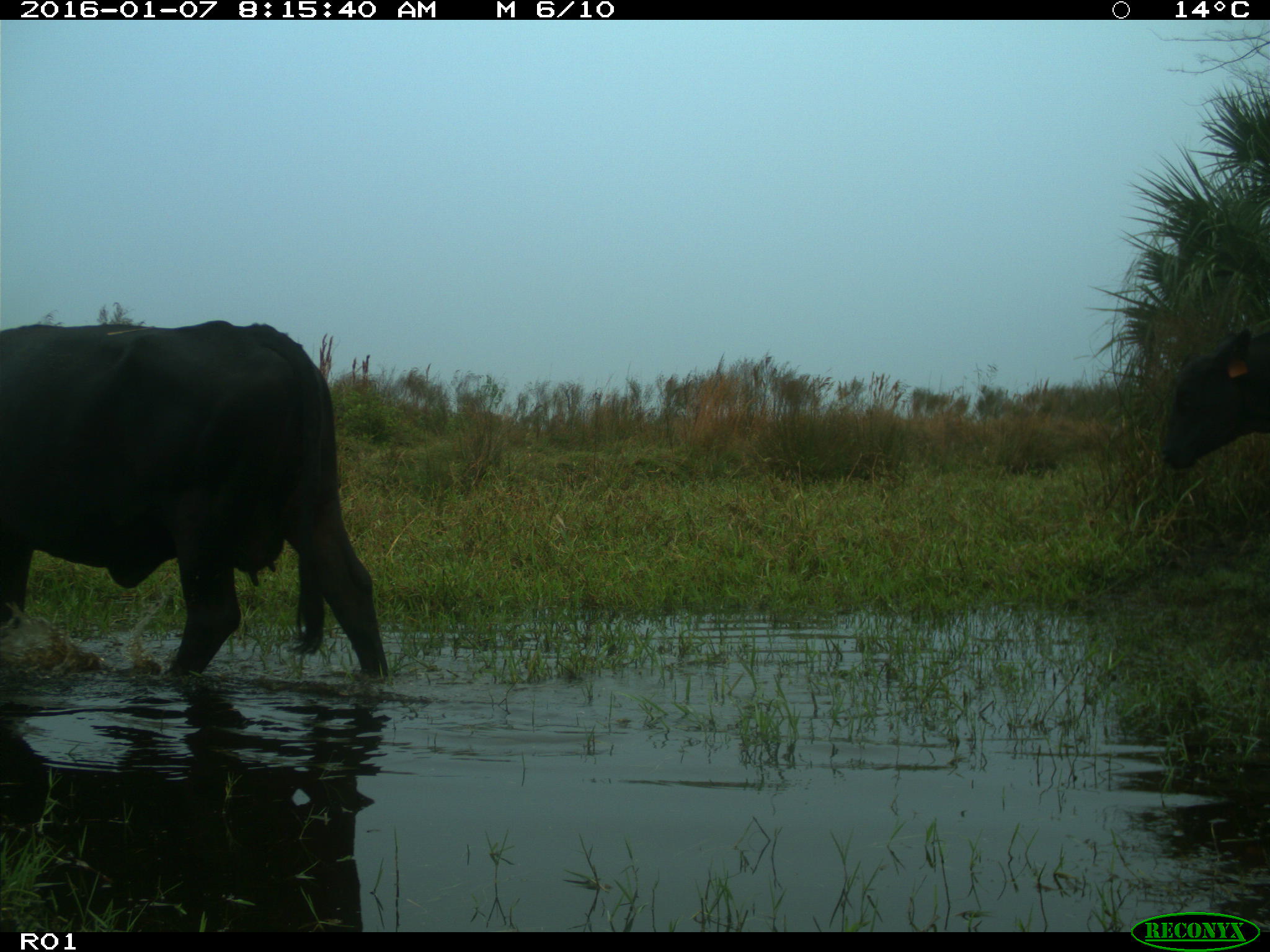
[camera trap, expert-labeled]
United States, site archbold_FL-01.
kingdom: Animalia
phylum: Chordata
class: Mammalia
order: Artiodactyla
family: Bovidae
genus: Bos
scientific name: Bos taurus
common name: domestic cow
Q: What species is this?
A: Bos taurus (domestic cow).